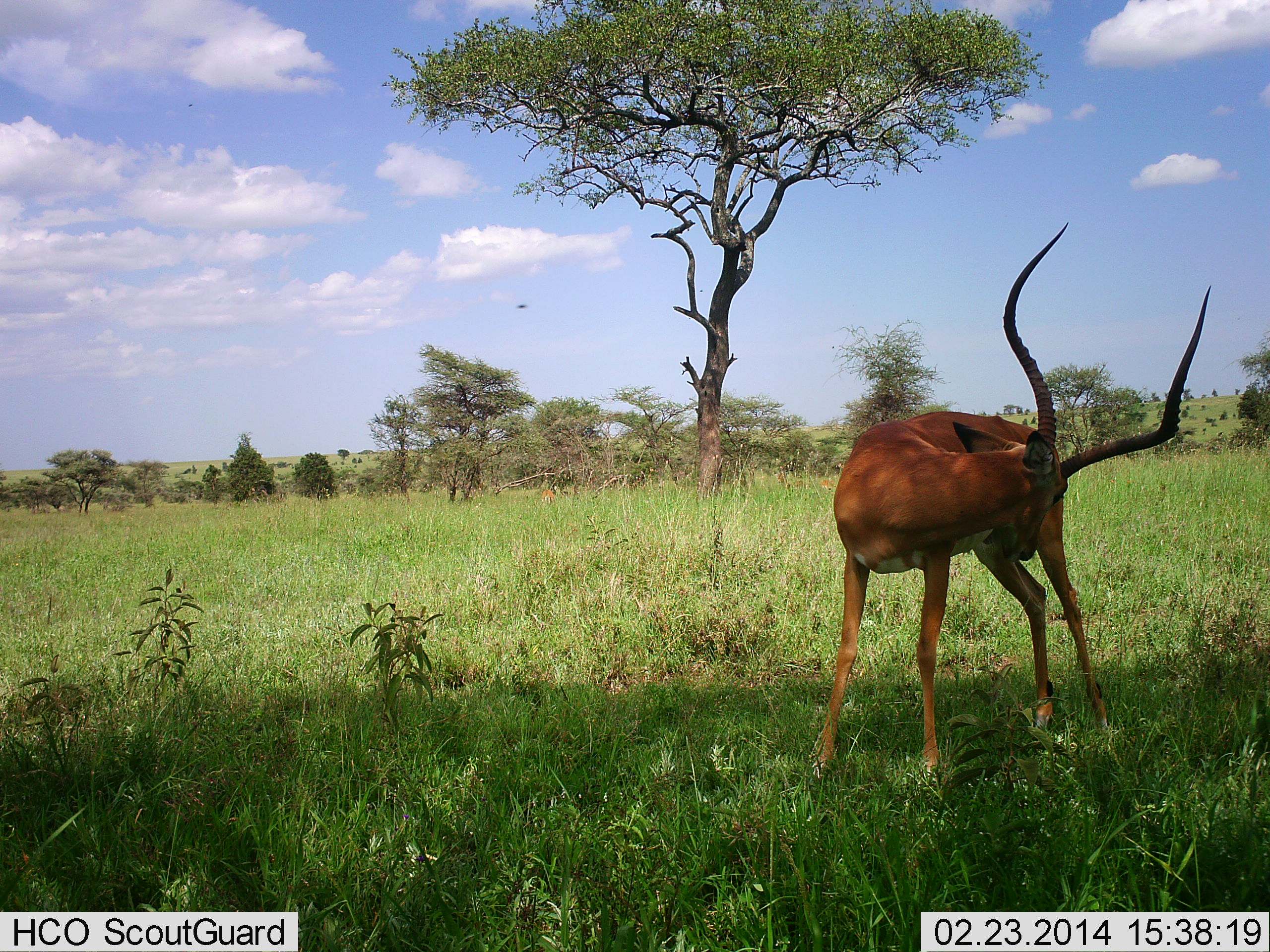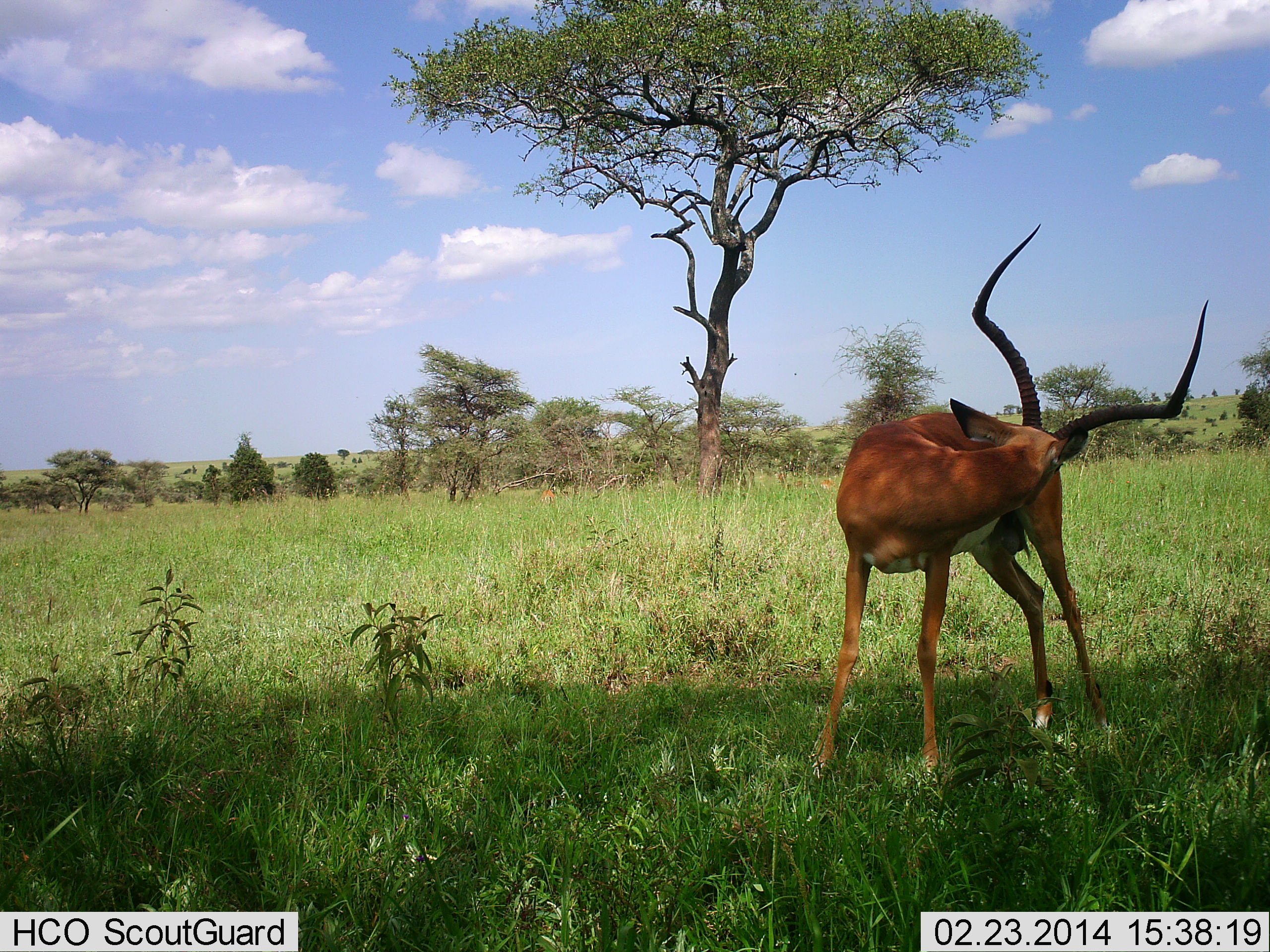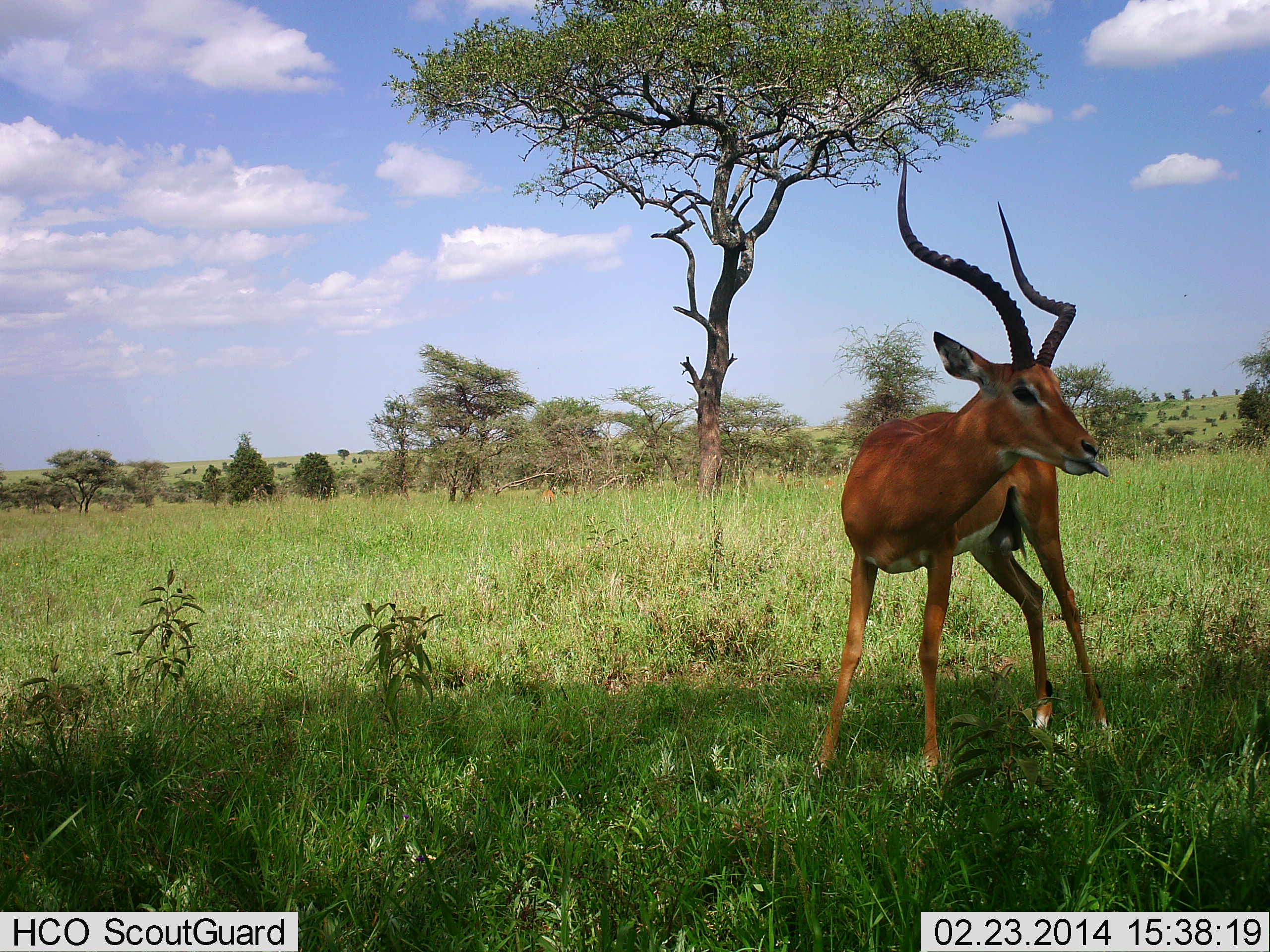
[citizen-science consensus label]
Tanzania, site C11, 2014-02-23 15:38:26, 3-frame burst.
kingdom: Animalia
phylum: Chordata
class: Mammalia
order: Artiodactyla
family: Bovidae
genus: Aepyceros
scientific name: Aepyceros melampus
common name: impala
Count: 1.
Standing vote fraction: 100%.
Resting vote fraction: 0%.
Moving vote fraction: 20%.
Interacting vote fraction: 0%.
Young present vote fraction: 0%.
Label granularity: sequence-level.